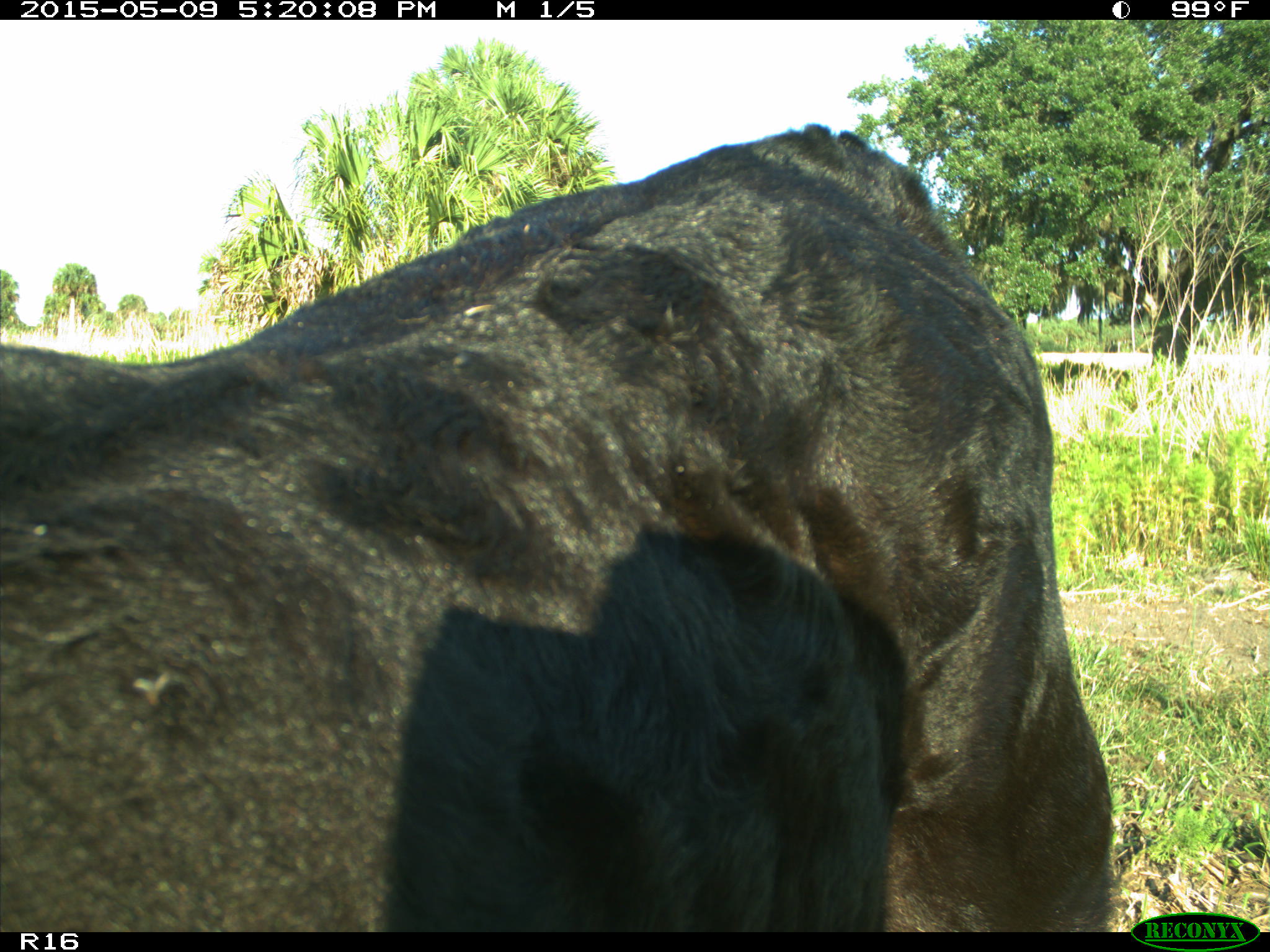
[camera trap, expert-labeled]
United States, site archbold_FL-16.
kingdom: Animalia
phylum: Chordata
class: Mammalia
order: Artiodactyla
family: Bovidae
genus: Bos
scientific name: Bos taurus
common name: domestic cow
Bos taurus (domestic cow).